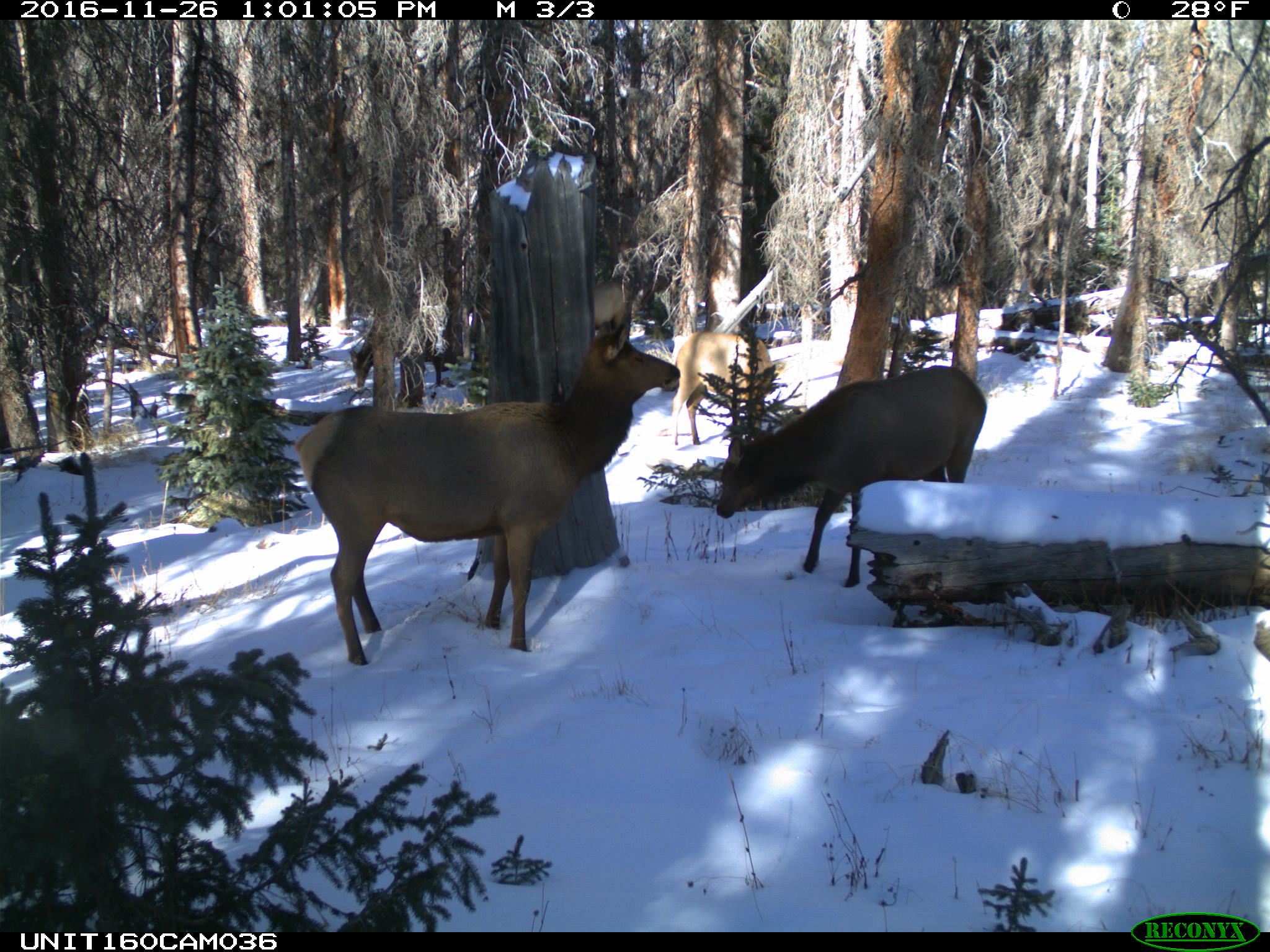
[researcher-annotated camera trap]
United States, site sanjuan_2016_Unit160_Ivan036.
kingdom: Animalia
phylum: Chordata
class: Mammalia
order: Artiodactyla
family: Cervidae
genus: Cervus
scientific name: Cervus elaphus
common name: red deer